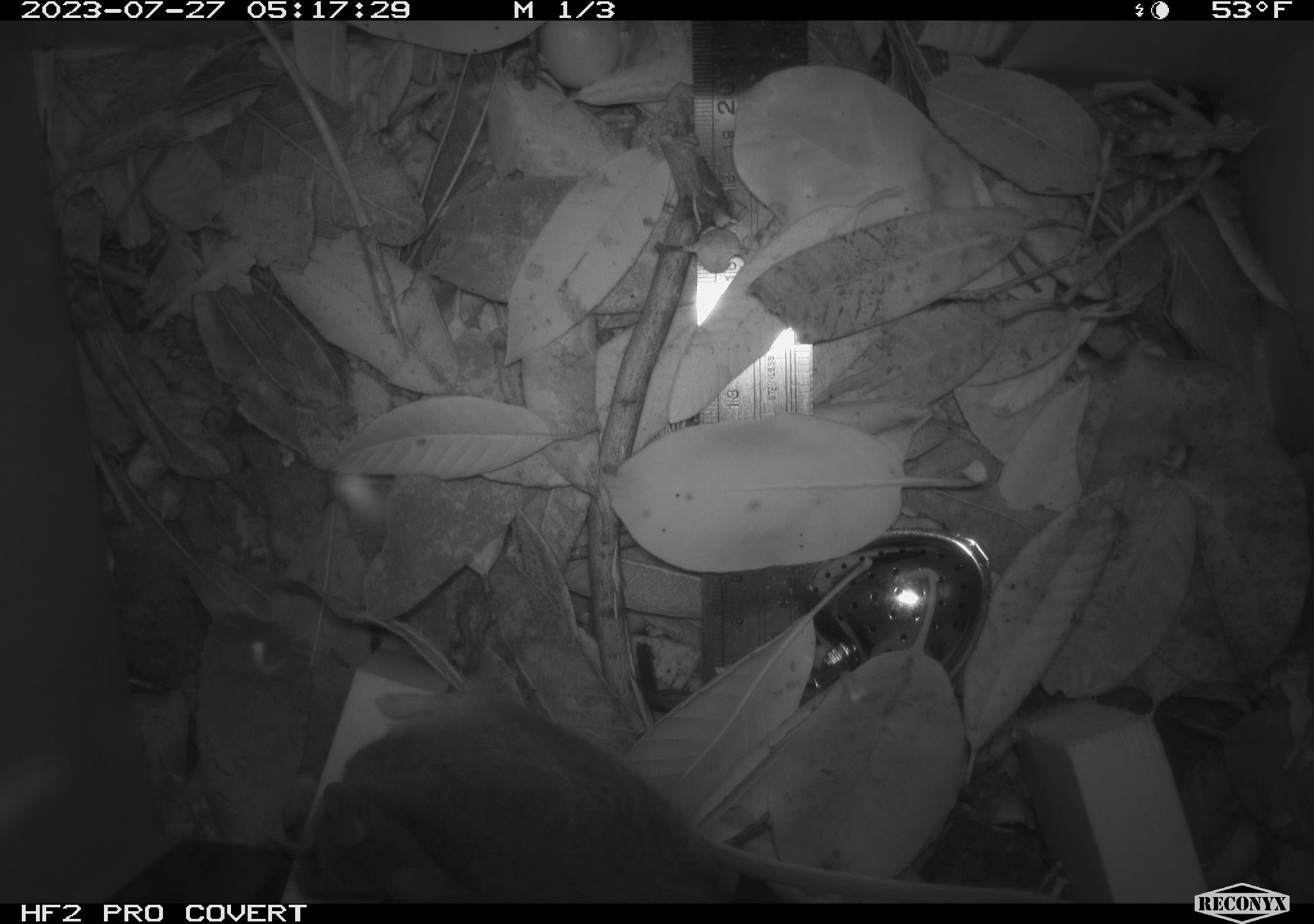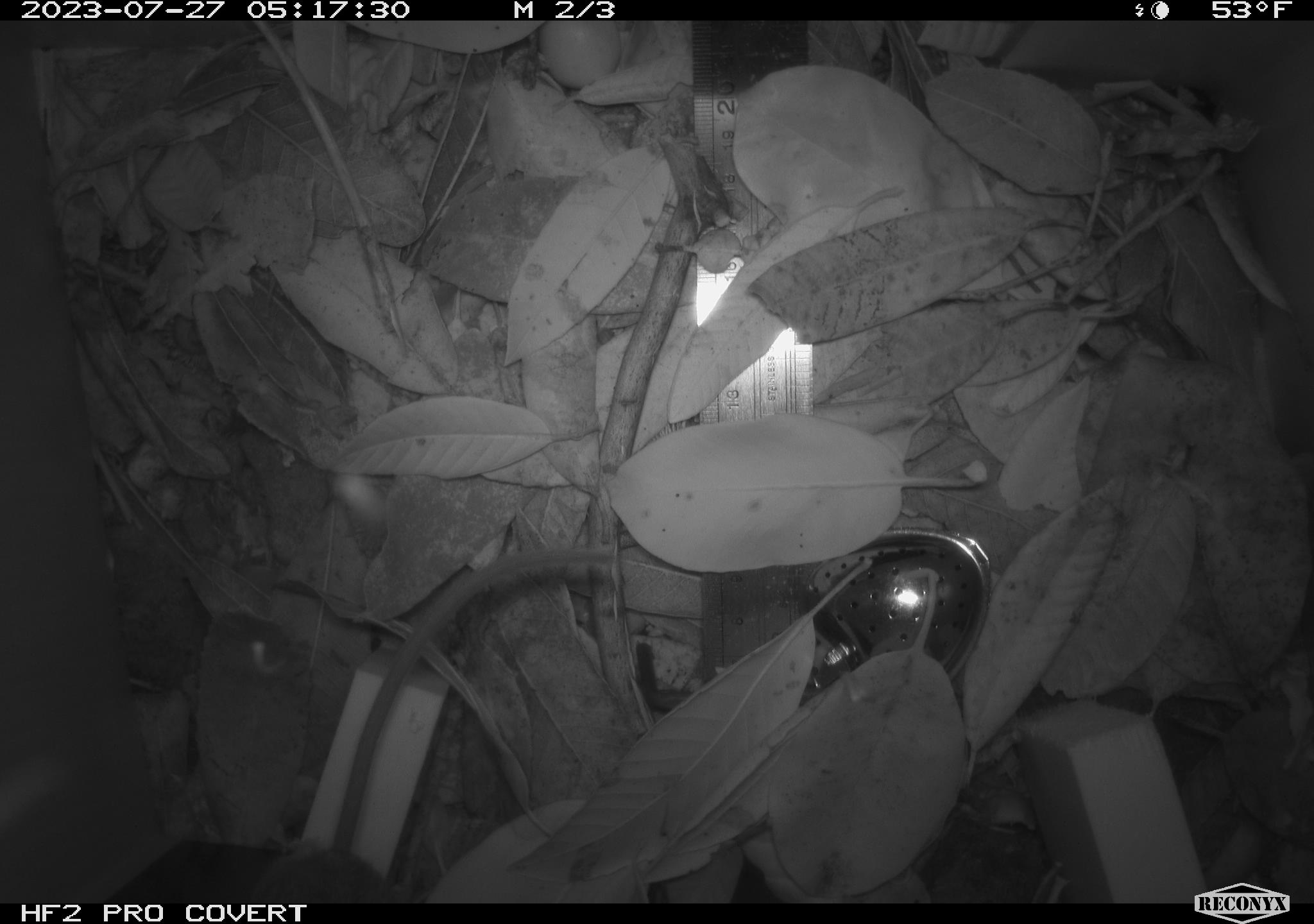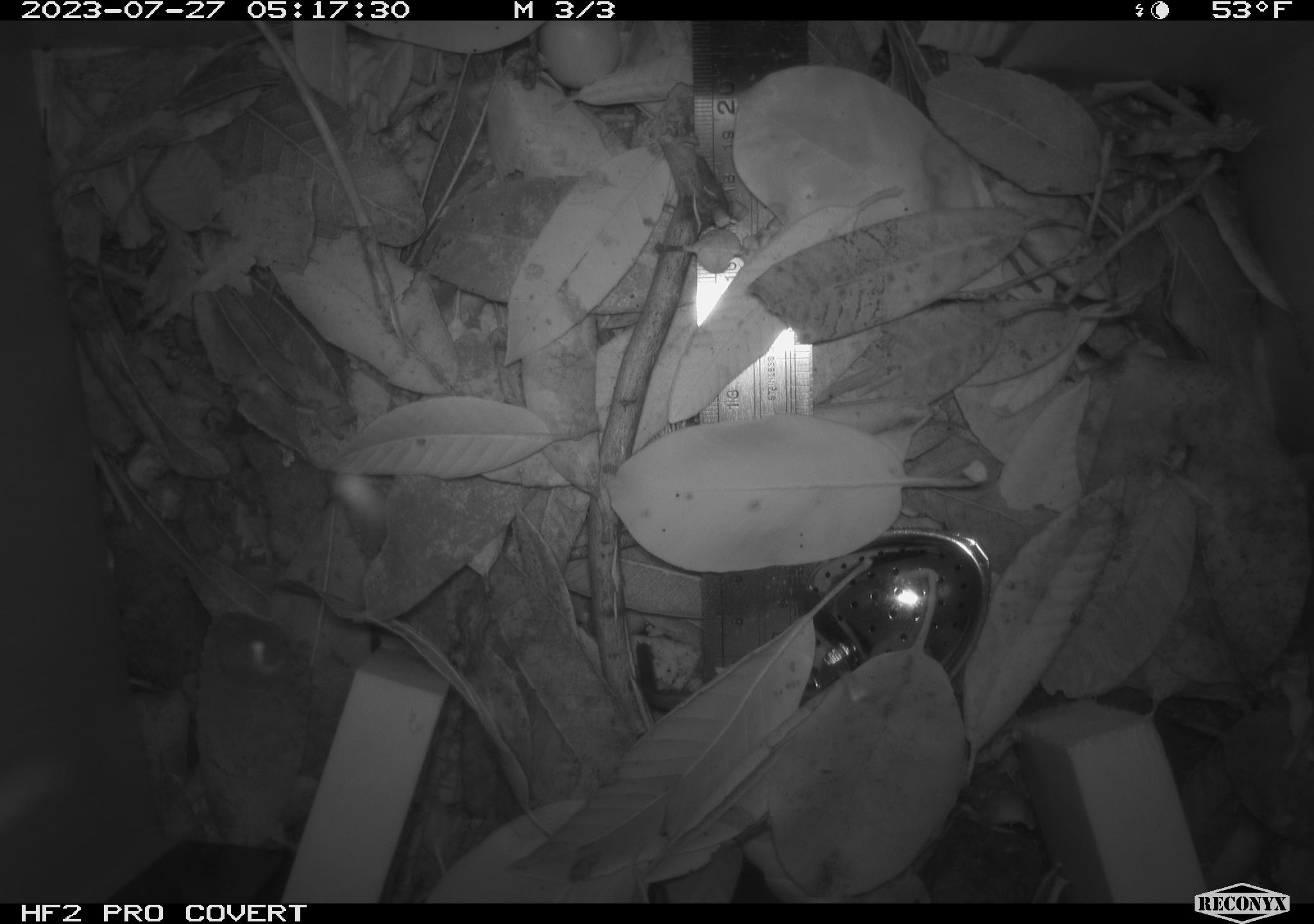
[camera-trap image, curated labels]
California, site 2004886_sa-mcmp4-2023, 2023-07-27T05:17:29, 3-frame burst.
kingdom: Animalia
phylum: Chordata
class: Mammalia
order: Rodentia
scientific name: Rodentia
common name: mouse species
Mouse species (Rodentia).